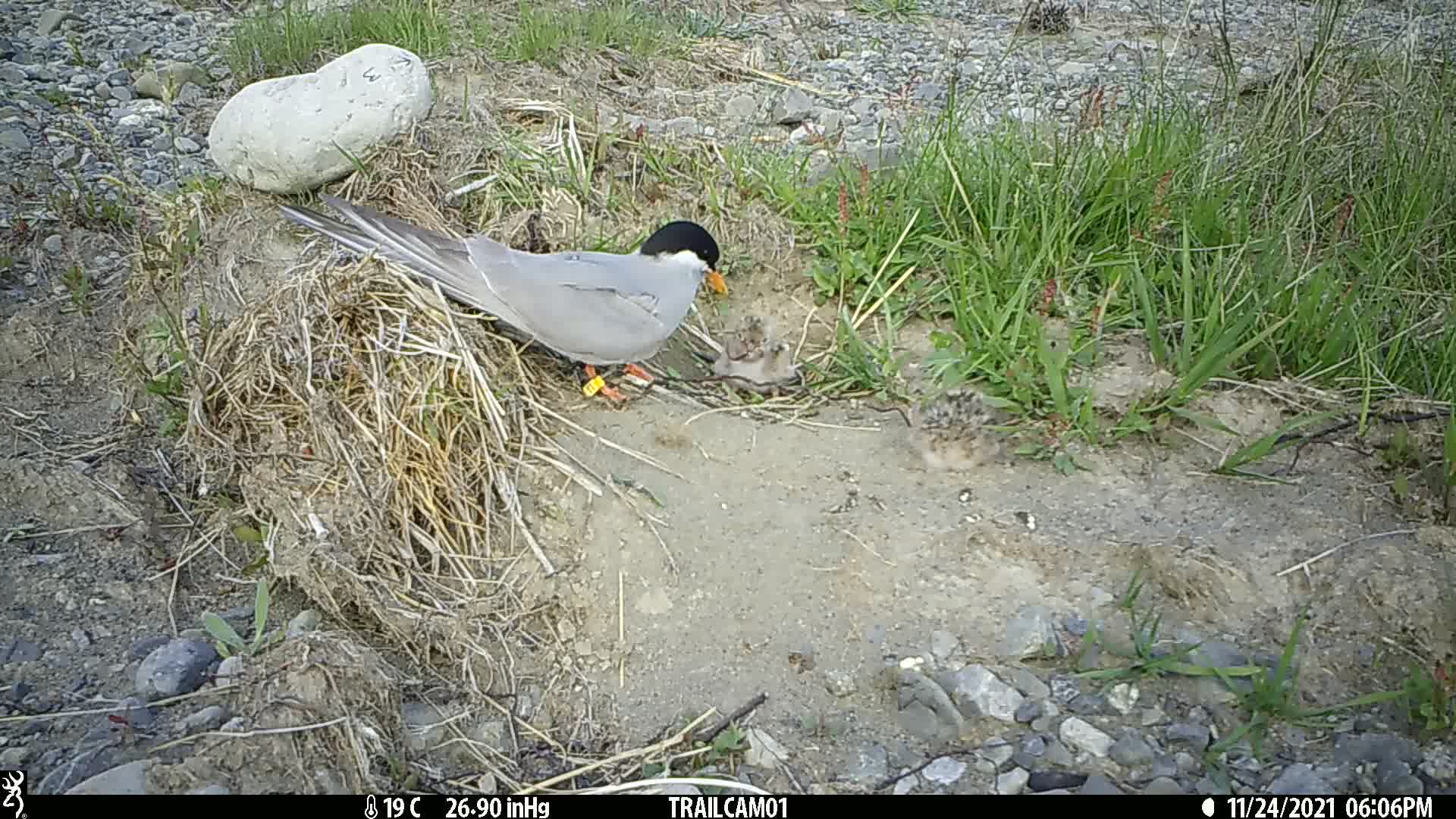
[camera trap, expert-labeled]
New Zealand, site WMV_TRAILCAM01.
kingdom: Animalia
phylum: Chordata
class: Aves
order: Charadriiformes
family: Laridae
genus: Chlidonias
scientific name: Chlidonias albostriatus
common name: black-fronted tern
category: black fronted tern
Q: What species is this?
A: Black fronted tern (black-fronted tern) (Chlidonias albostriatus).